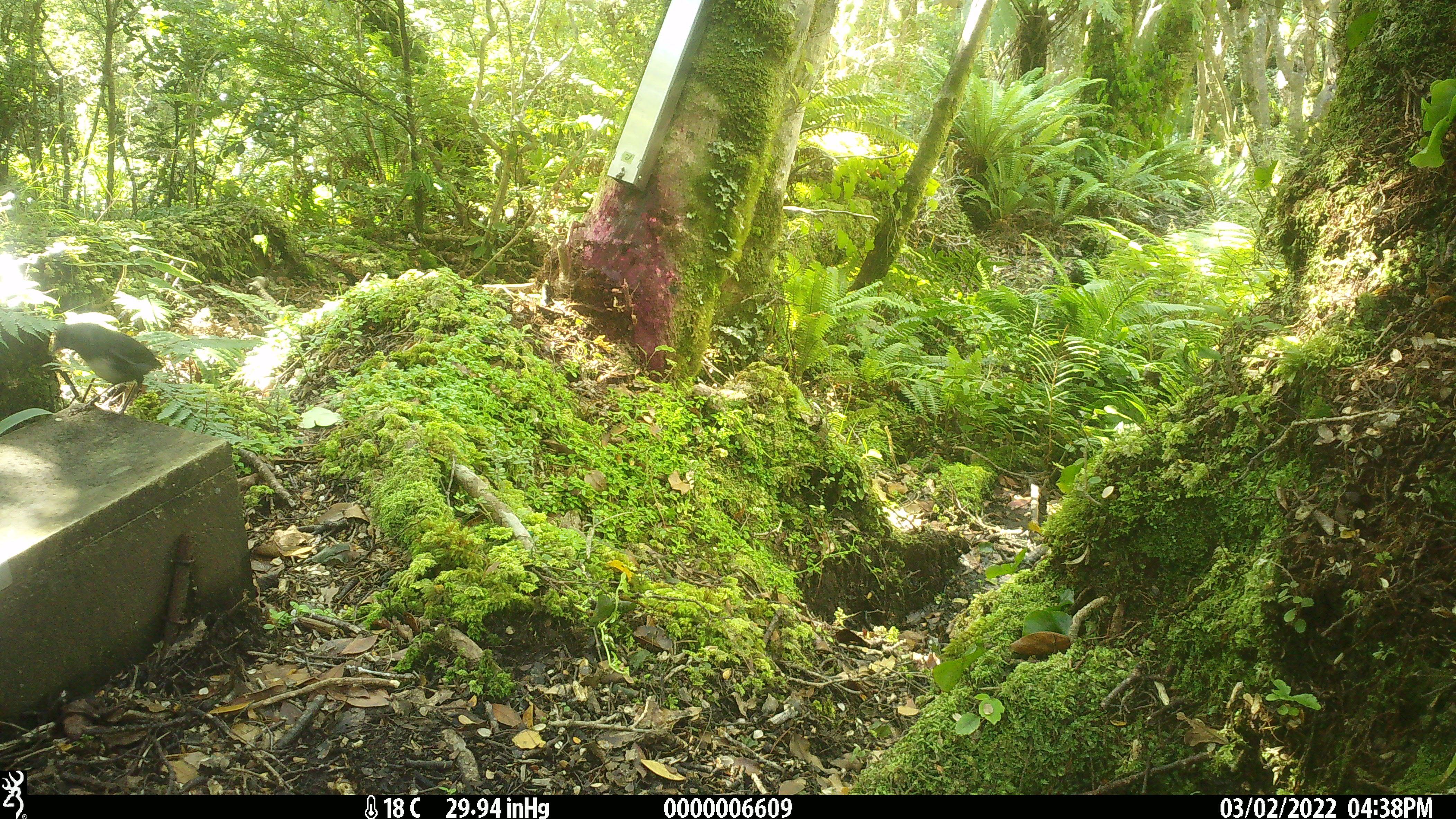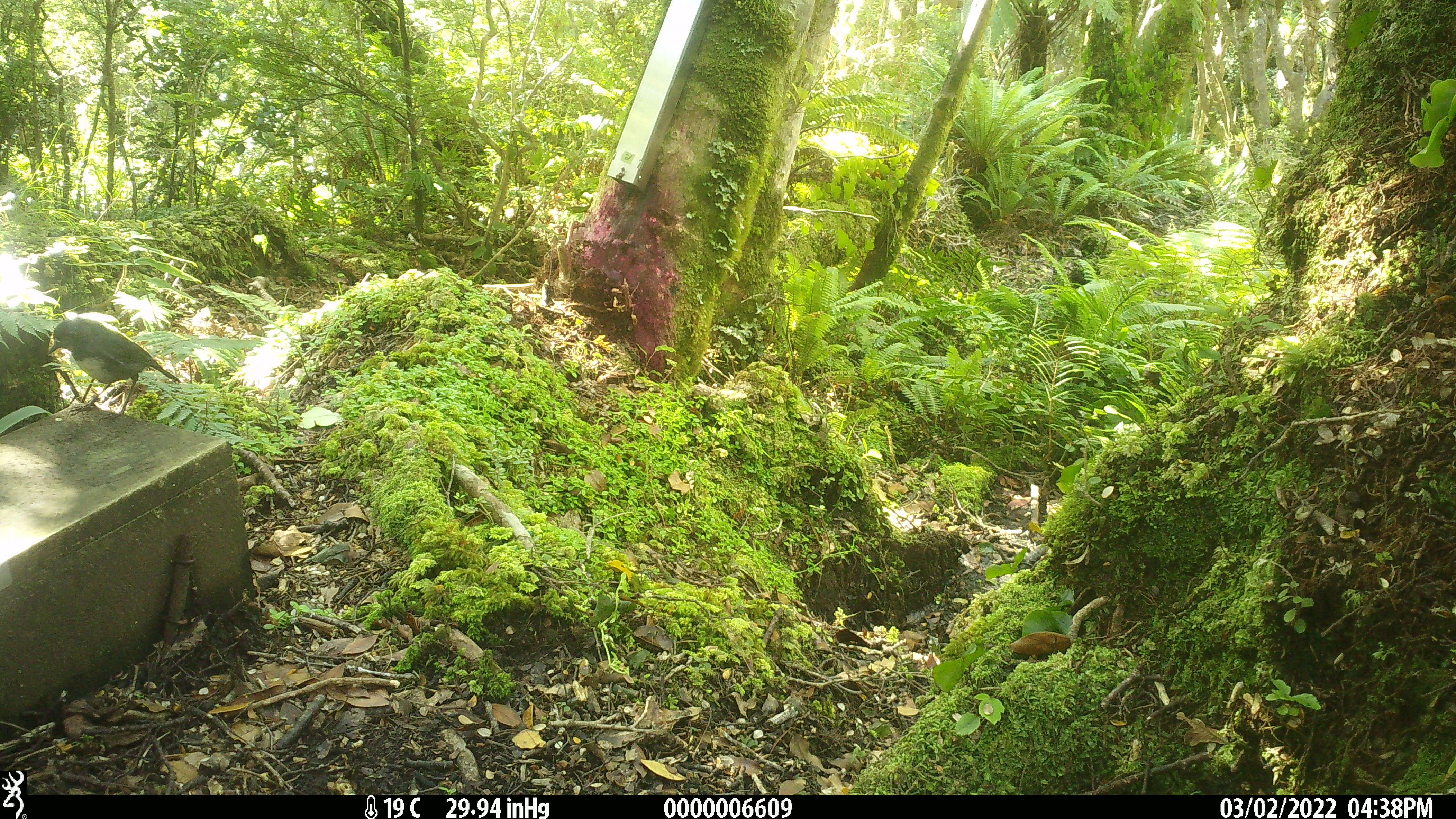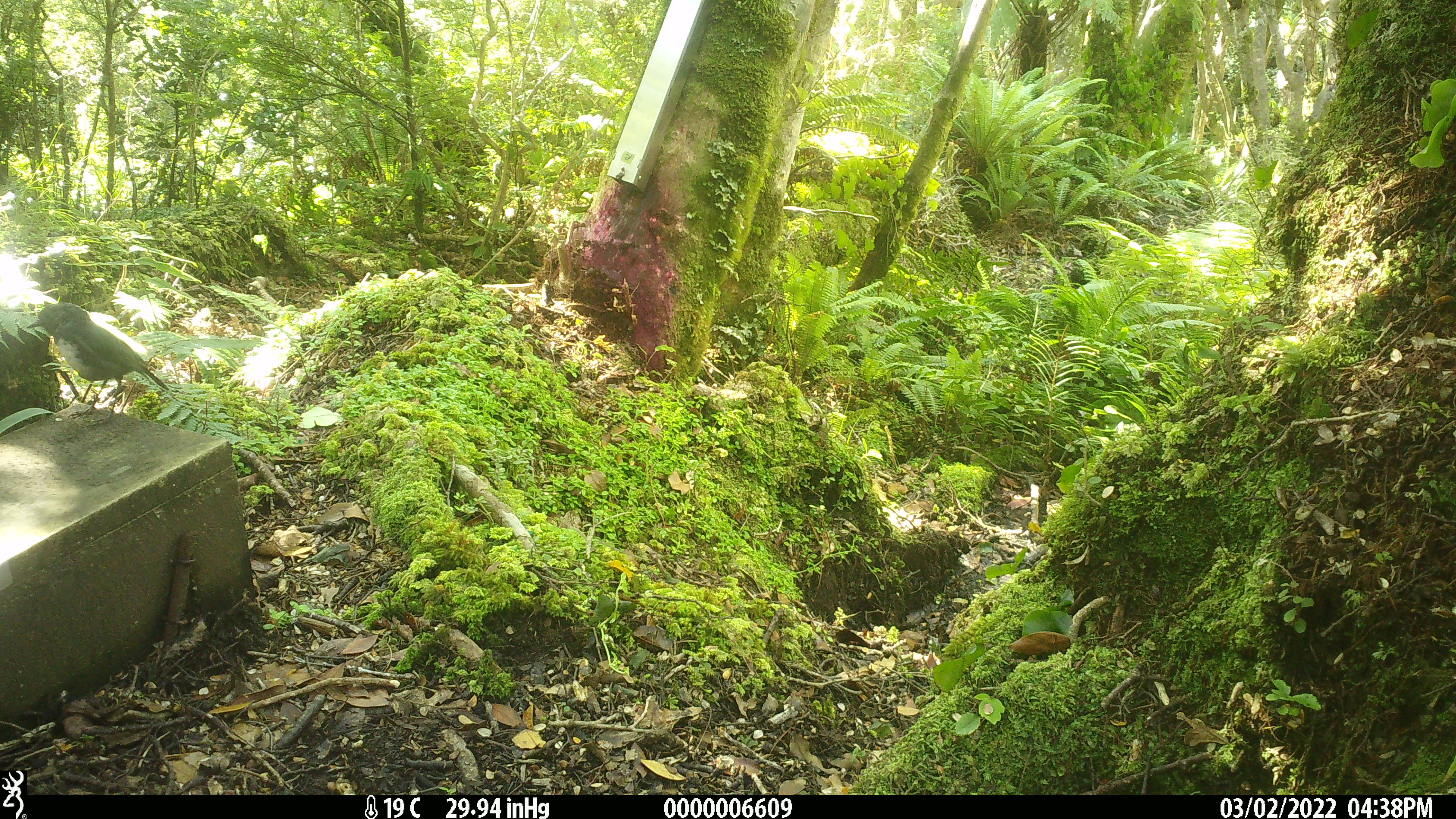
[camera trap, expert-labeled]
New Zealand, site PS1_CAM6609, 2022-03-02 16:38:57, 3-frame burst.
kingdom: Animalia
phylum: Chordata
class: Aves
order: Passeriformes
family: Petroicidae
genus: Petroica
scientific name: Petroica australis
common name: new zealand robin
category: robin